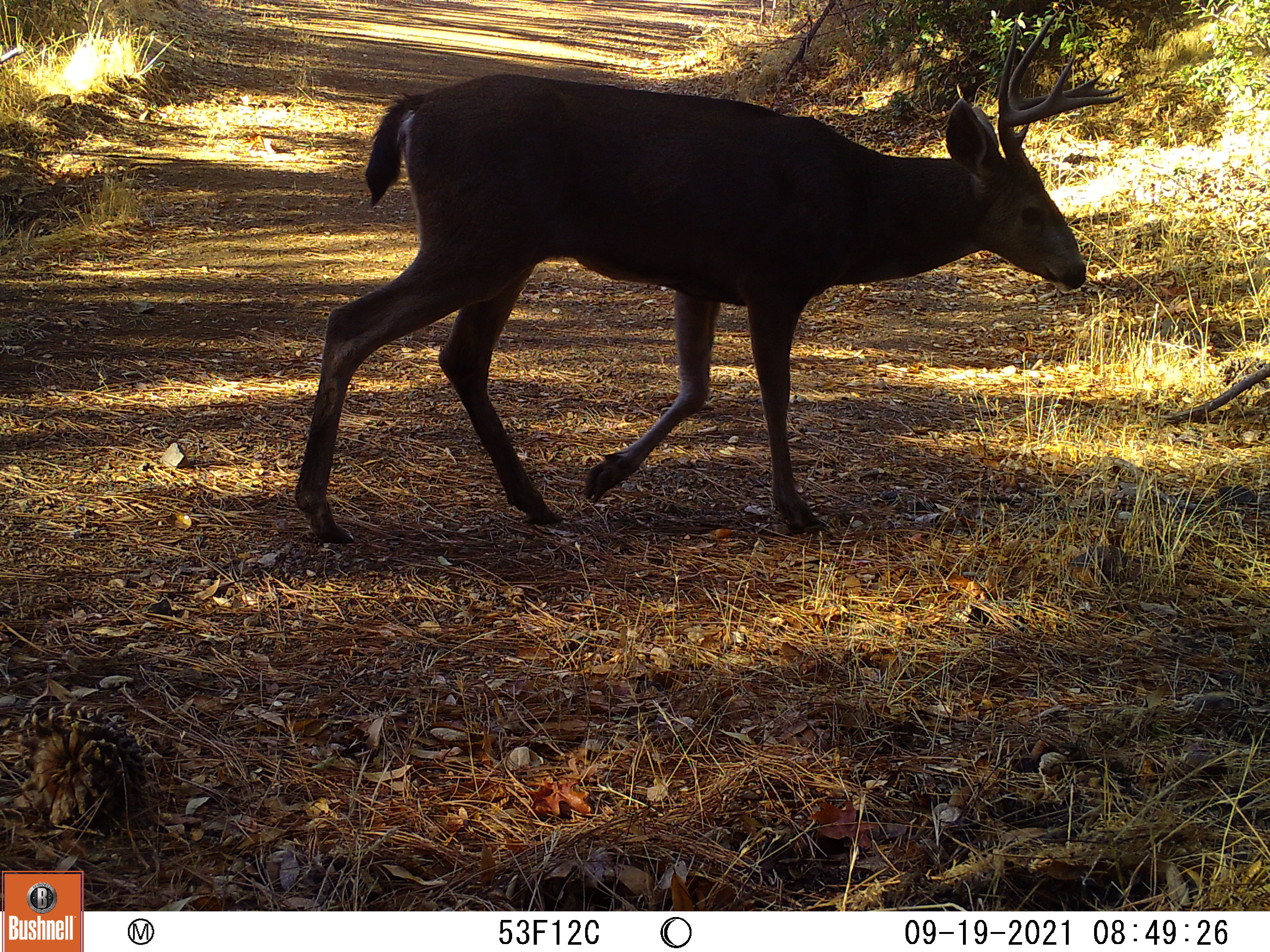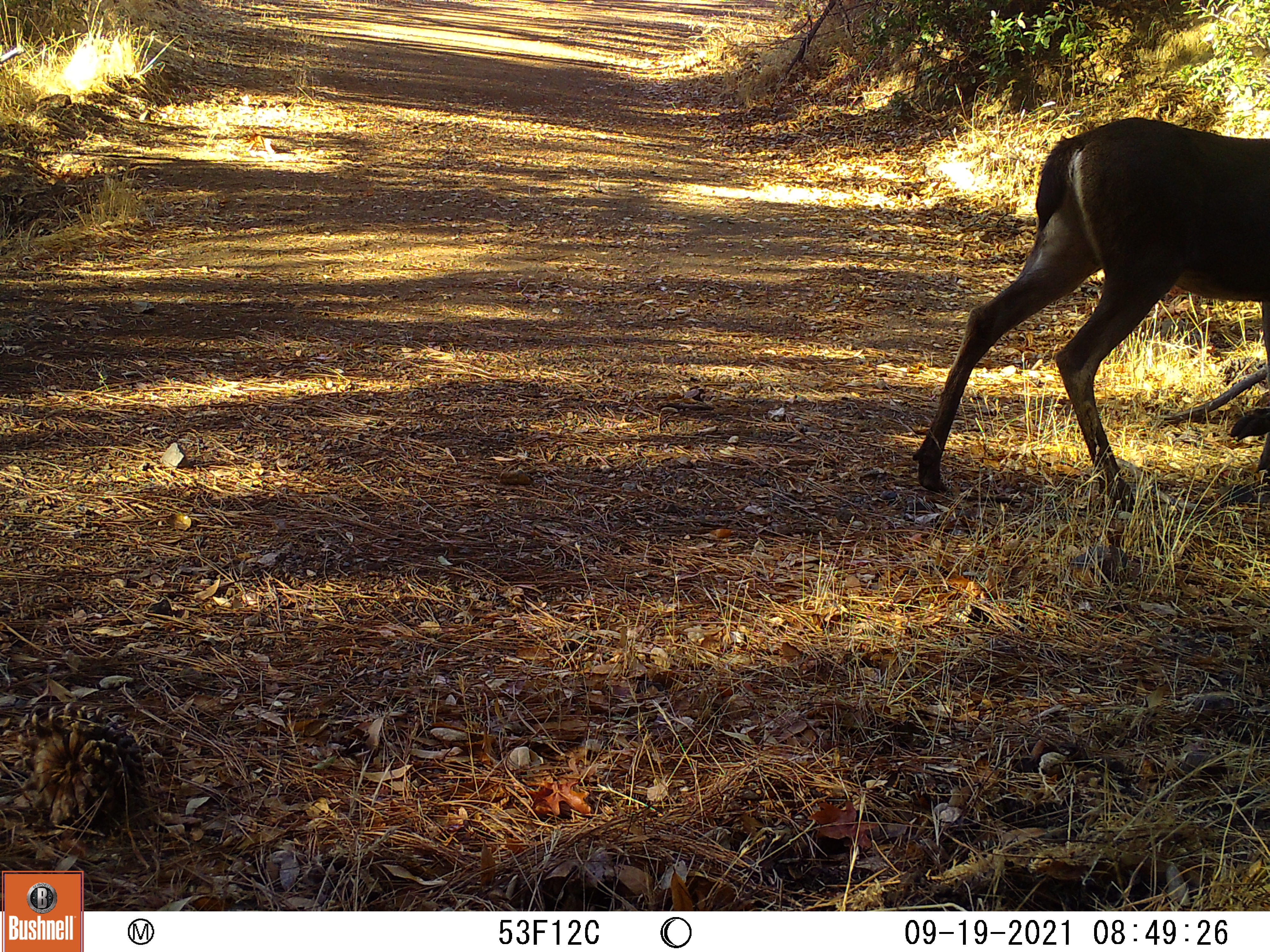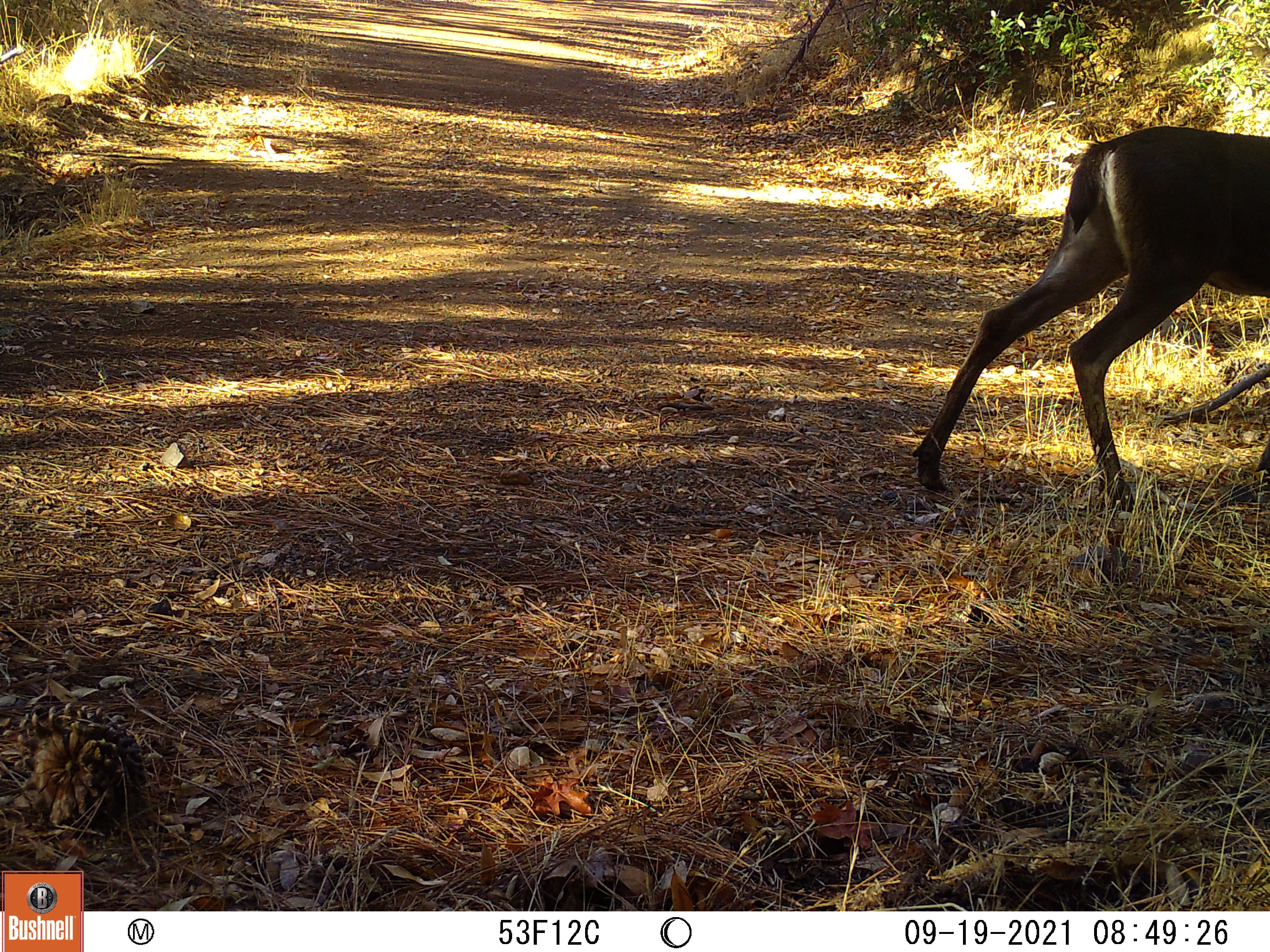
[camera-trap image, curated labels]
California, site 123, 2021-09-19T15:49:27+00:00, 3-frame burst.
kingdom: Animalia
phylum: Chordata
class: Mammalia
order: Artiodactyla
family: Cervidae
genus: Odocoileus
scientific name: Odocoileus hemionus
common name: mule deer